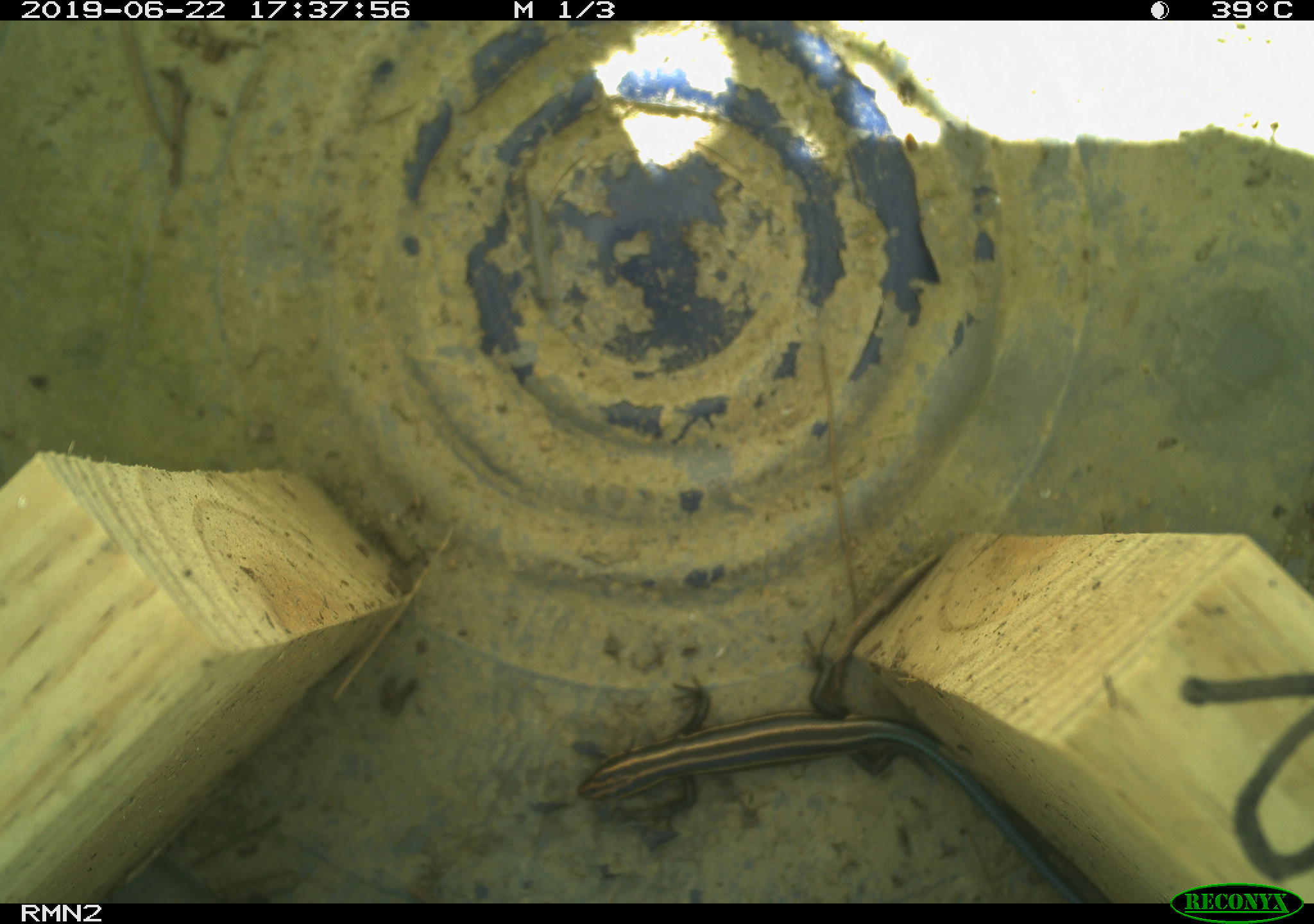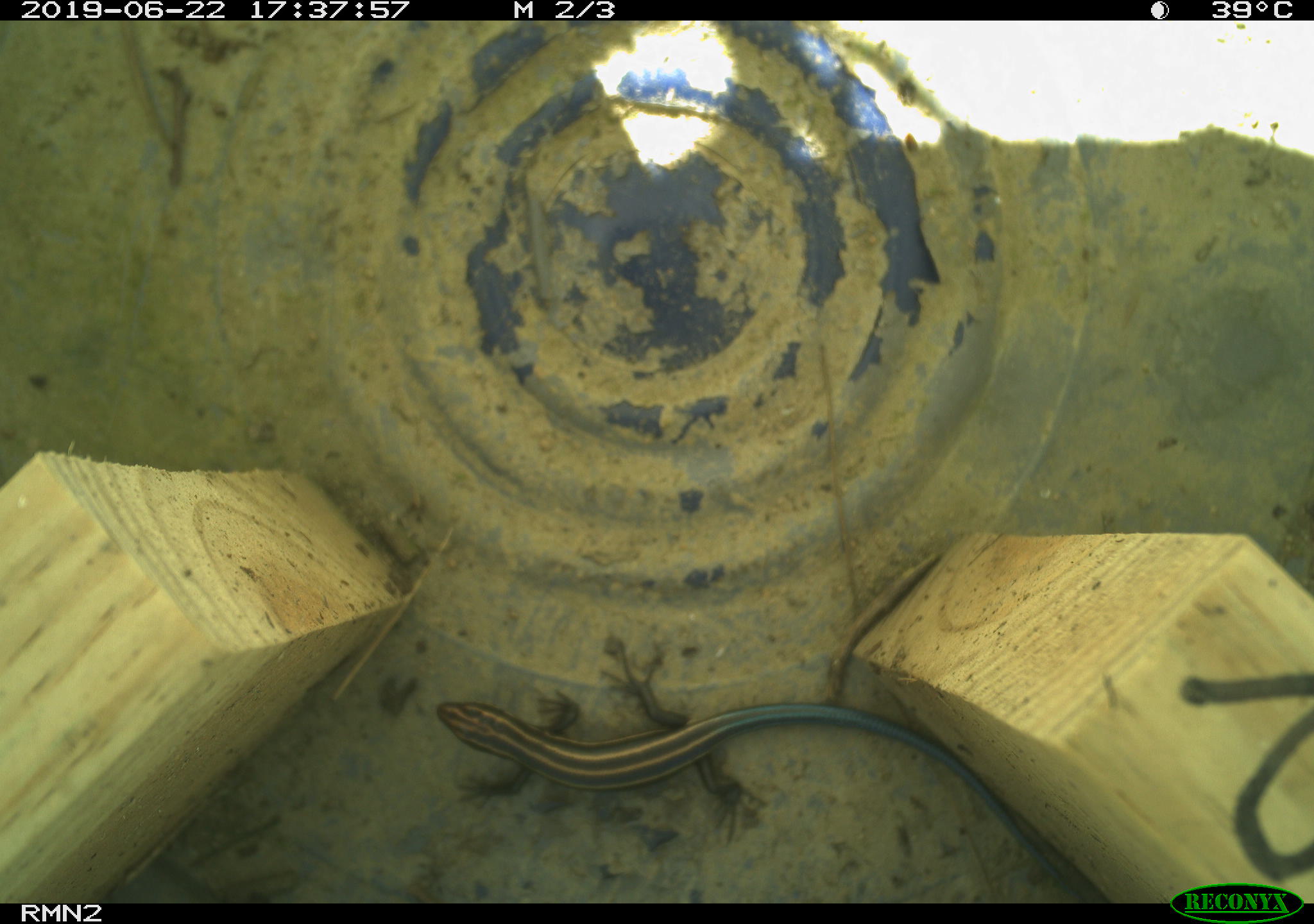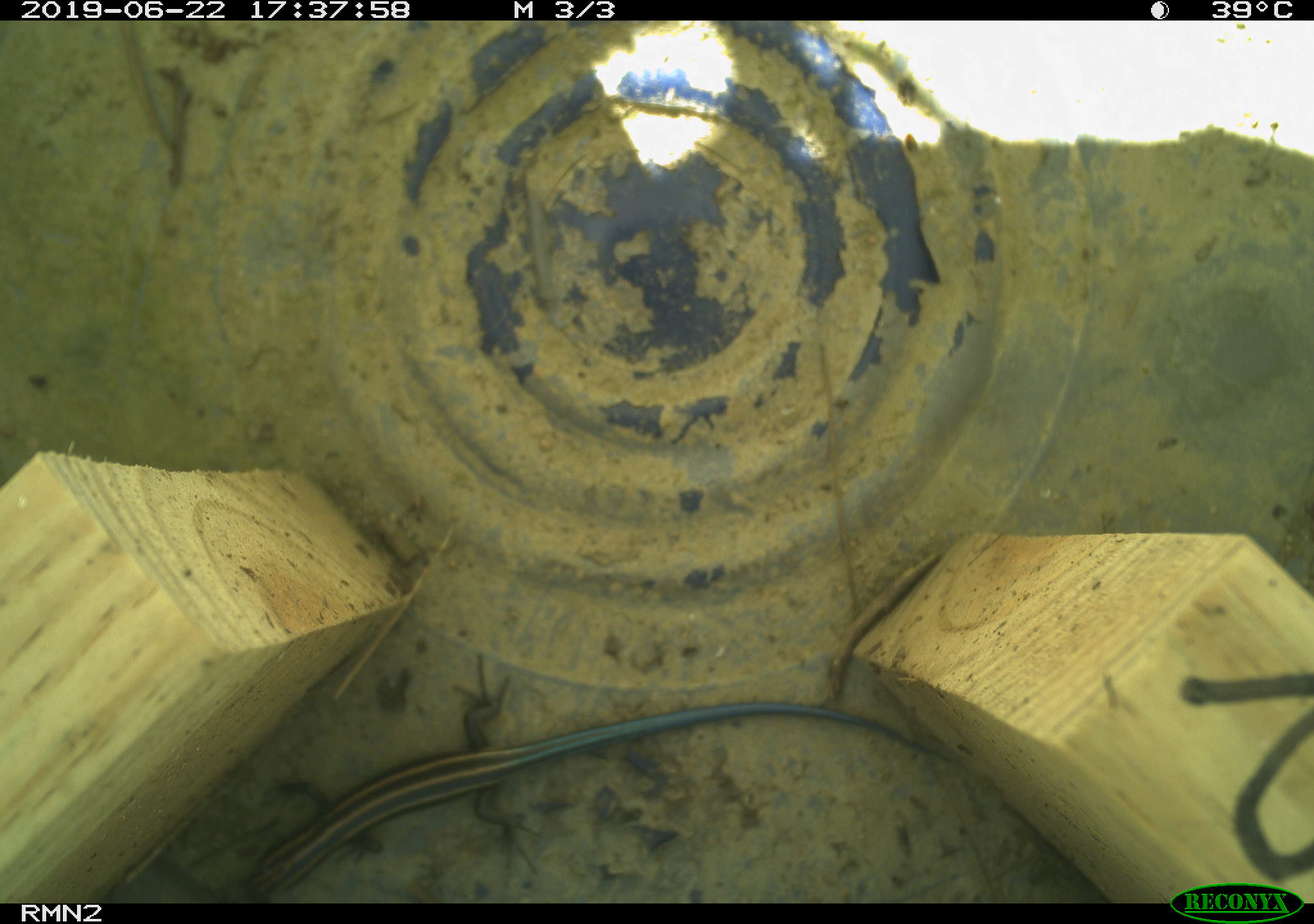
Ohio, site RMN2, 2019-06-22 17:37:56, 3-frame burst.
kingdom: Animalia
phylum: Chordata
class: Reptilia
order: Squamata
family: Scincidae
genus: Plestiodon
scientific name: Plestiodon fasciatus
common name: common five-lined skink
Common five-lined skink (Plestiodon fasciatus).